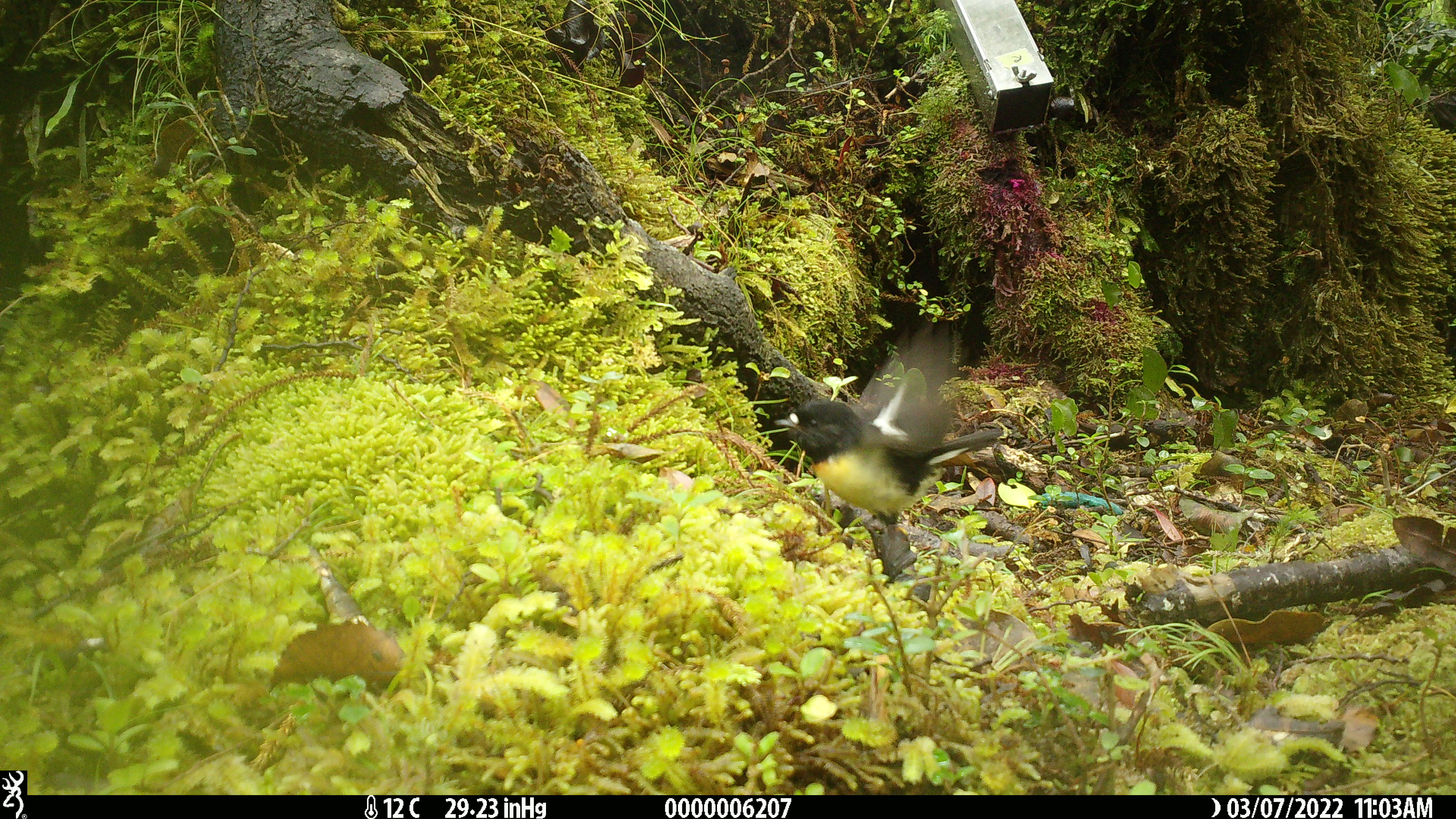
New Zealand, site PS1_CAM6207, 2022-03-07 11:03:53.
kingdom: Animalia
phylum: Chordata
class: Aves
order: Passeriformes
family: Petroicidae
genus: Petroica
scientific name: Petroica macrocephala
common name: tomtit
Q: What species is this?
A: Tomtit (Petroica macrocephala).